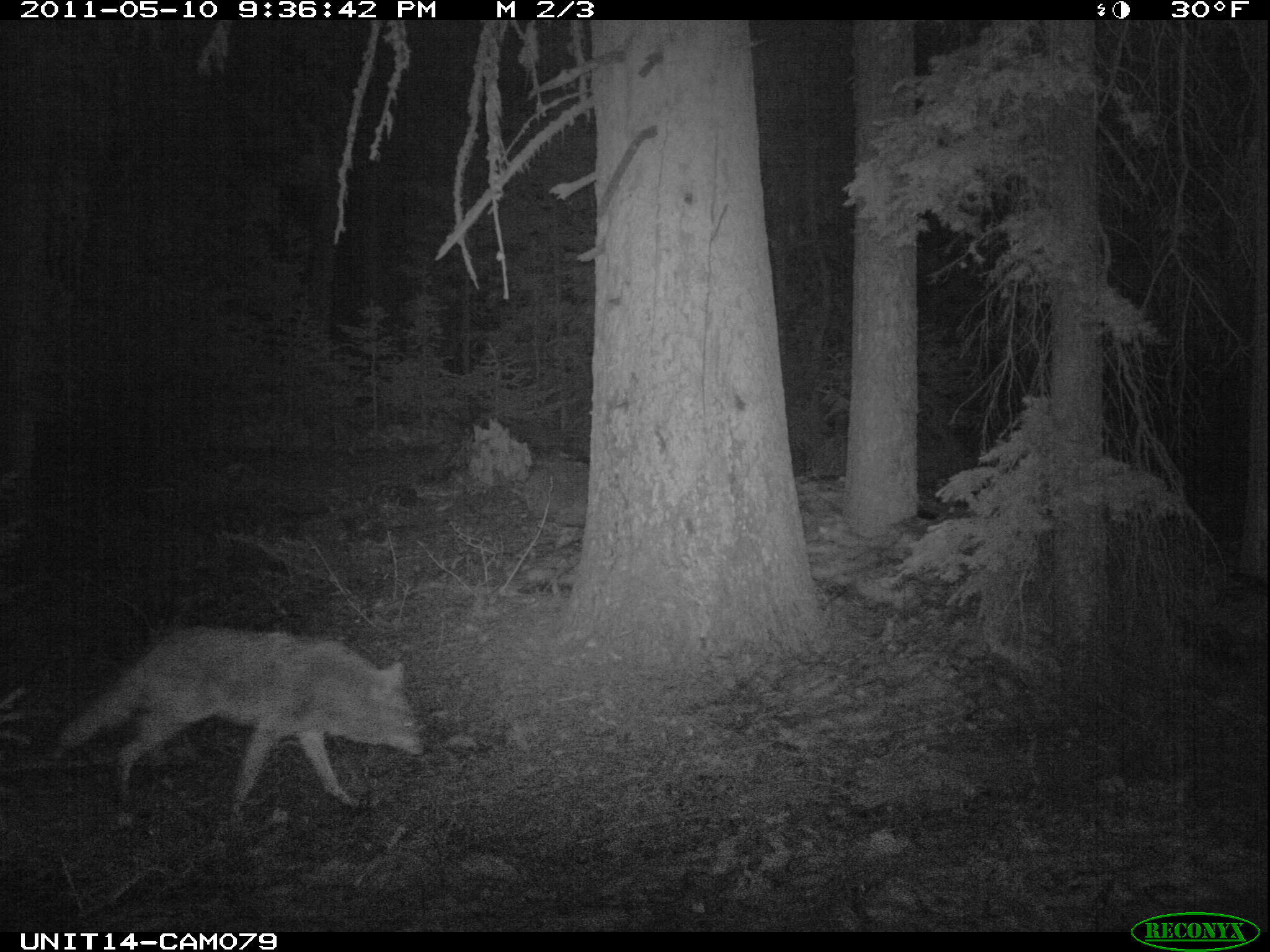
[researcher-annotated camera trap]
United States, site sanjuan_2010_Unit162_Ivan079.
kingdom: Animalia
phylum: Chordata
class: Mammalia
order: Carnivora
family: Canidae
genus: Canis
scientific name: Canis latrans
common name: coyote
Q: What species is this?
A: Canis latrans (coyote).